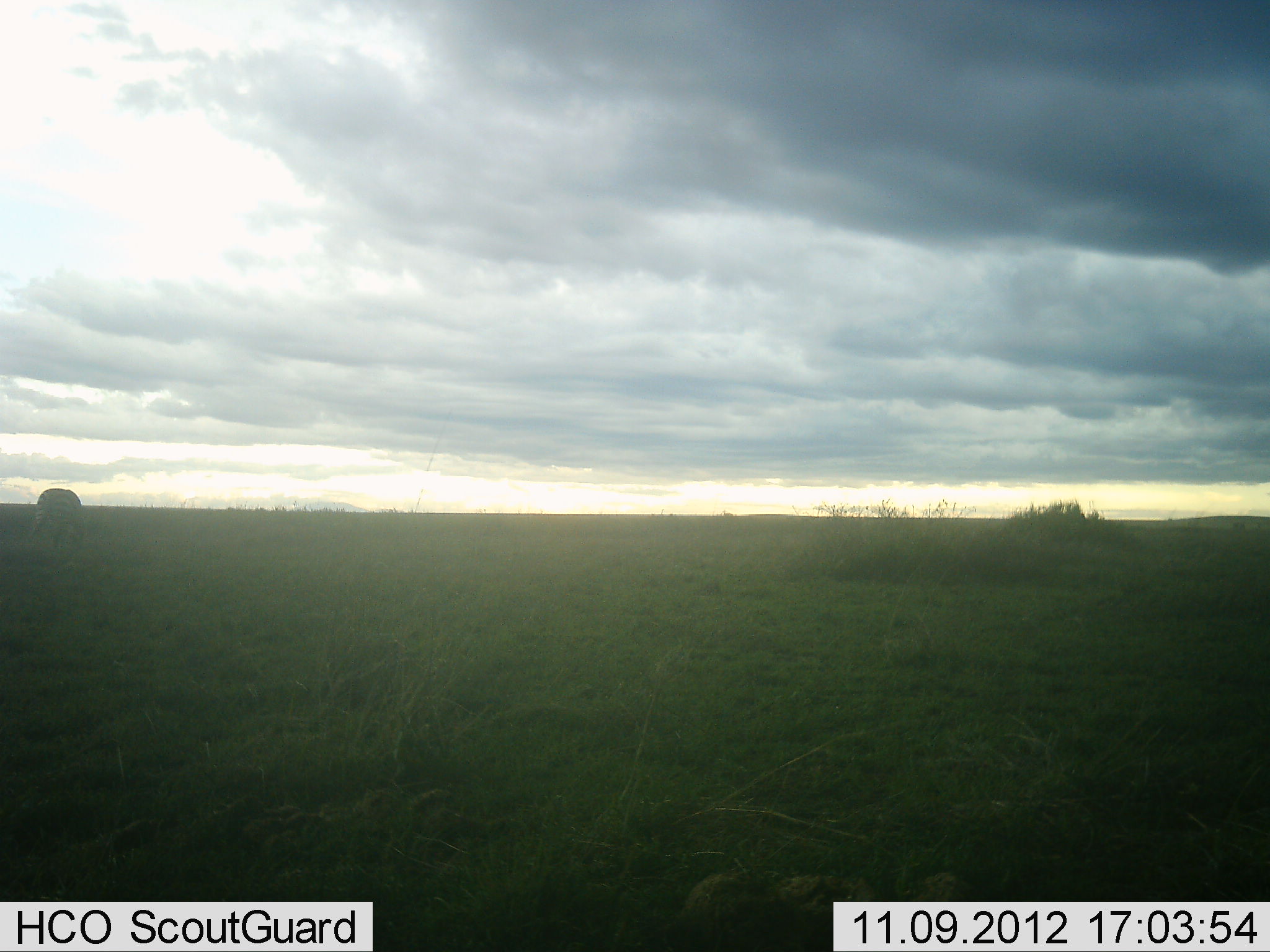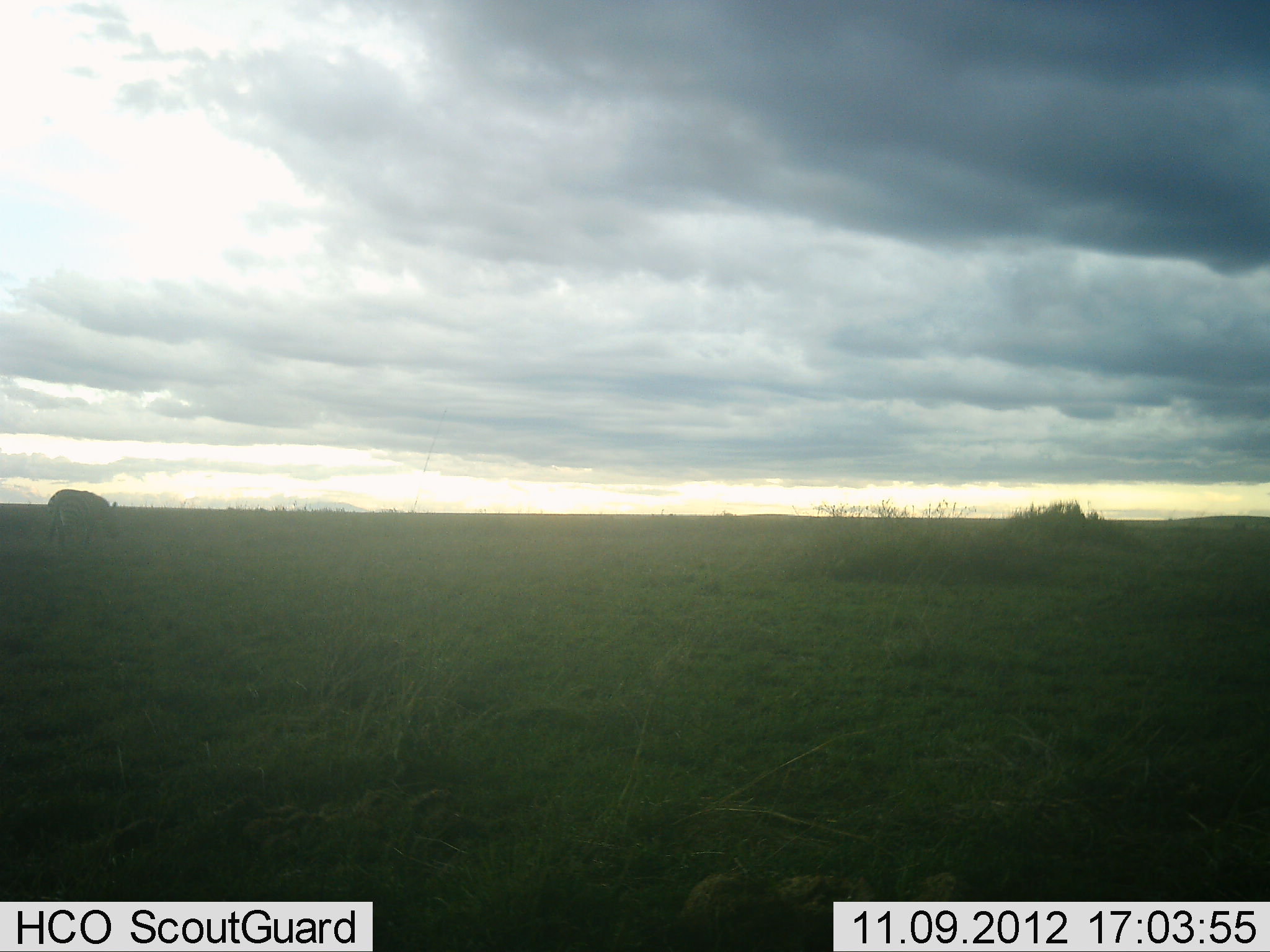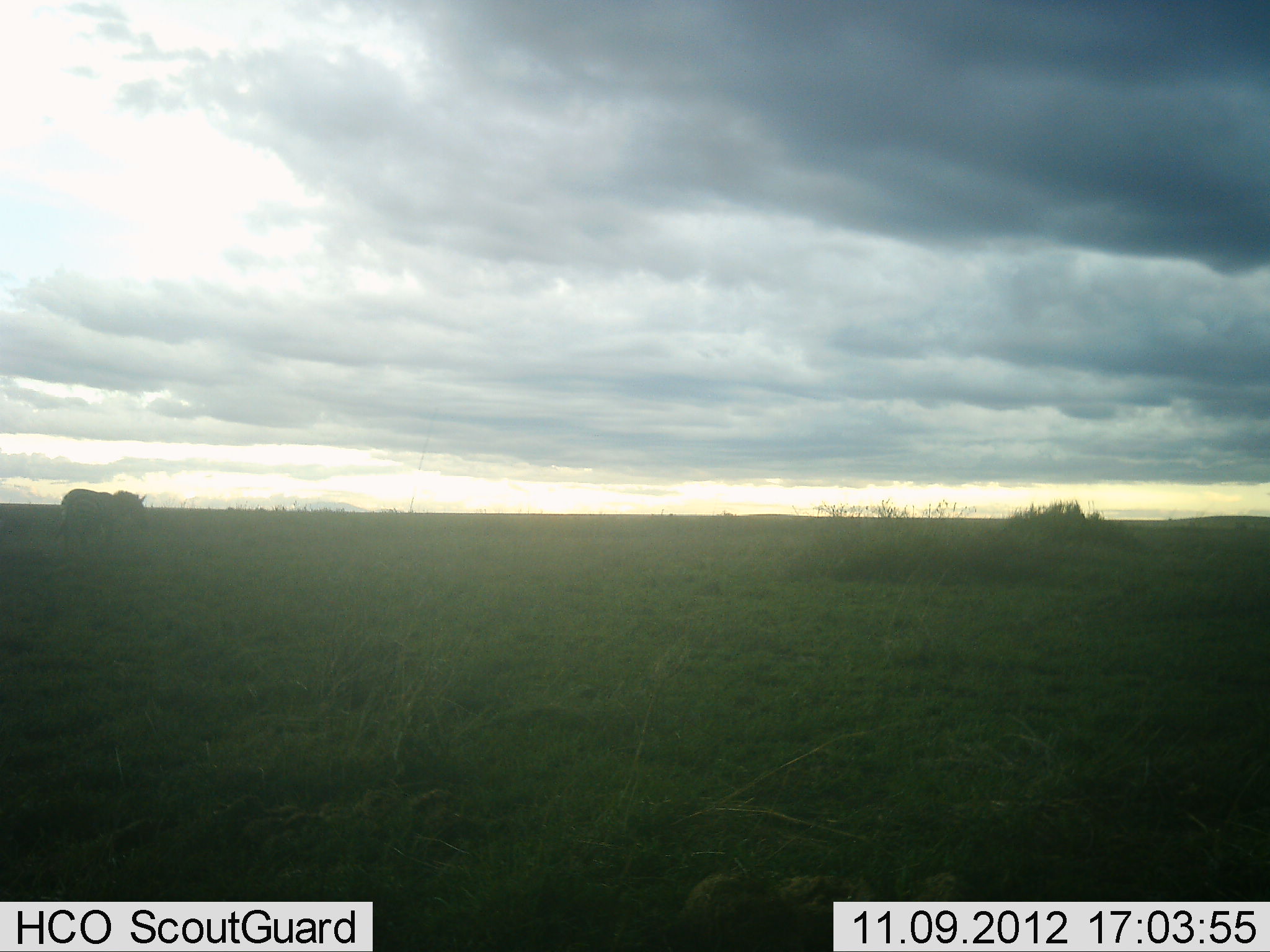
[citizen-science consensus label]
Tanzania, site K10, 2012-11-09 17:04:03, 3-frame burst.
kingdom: Animalia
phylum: Chordata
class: Mammalia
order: Perissodactyla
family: Equidae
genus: Equus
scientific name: Equus quagga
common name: plains zebra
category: zebra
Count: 1.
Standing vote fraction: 20%.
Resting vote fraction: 0%.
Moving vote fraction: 60%.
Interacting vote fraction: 0%.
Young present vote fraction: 0%.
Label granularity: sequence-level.